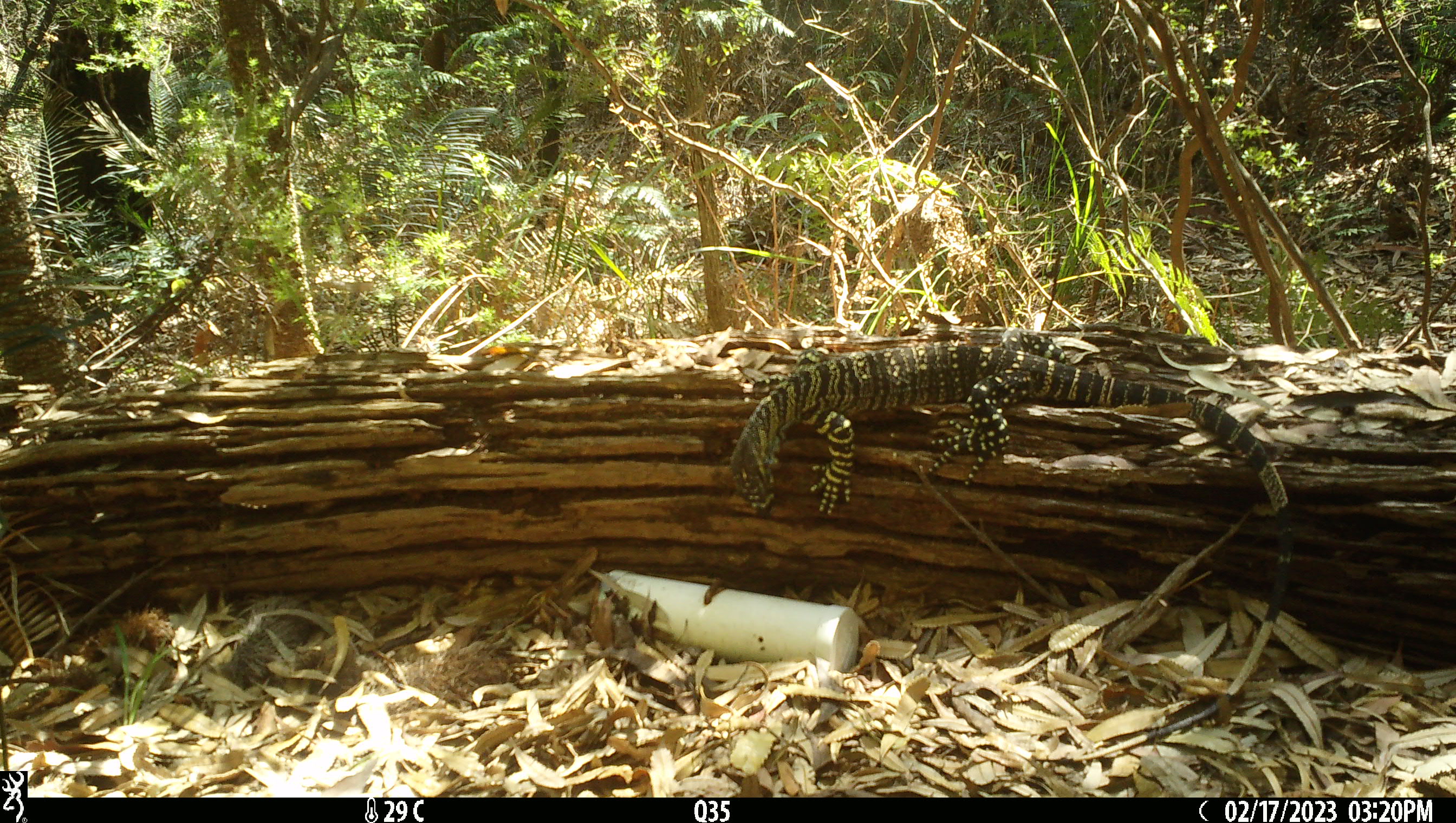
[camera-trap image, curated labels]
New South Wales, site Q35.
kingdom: Animalia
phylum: Chordata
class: Reptilia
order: Squamata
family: Varanidae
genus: Varanus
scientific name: Varanus varius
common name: lace monitor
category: goanna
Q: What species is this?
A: Goanna (lace monitor) (Varanus varius).